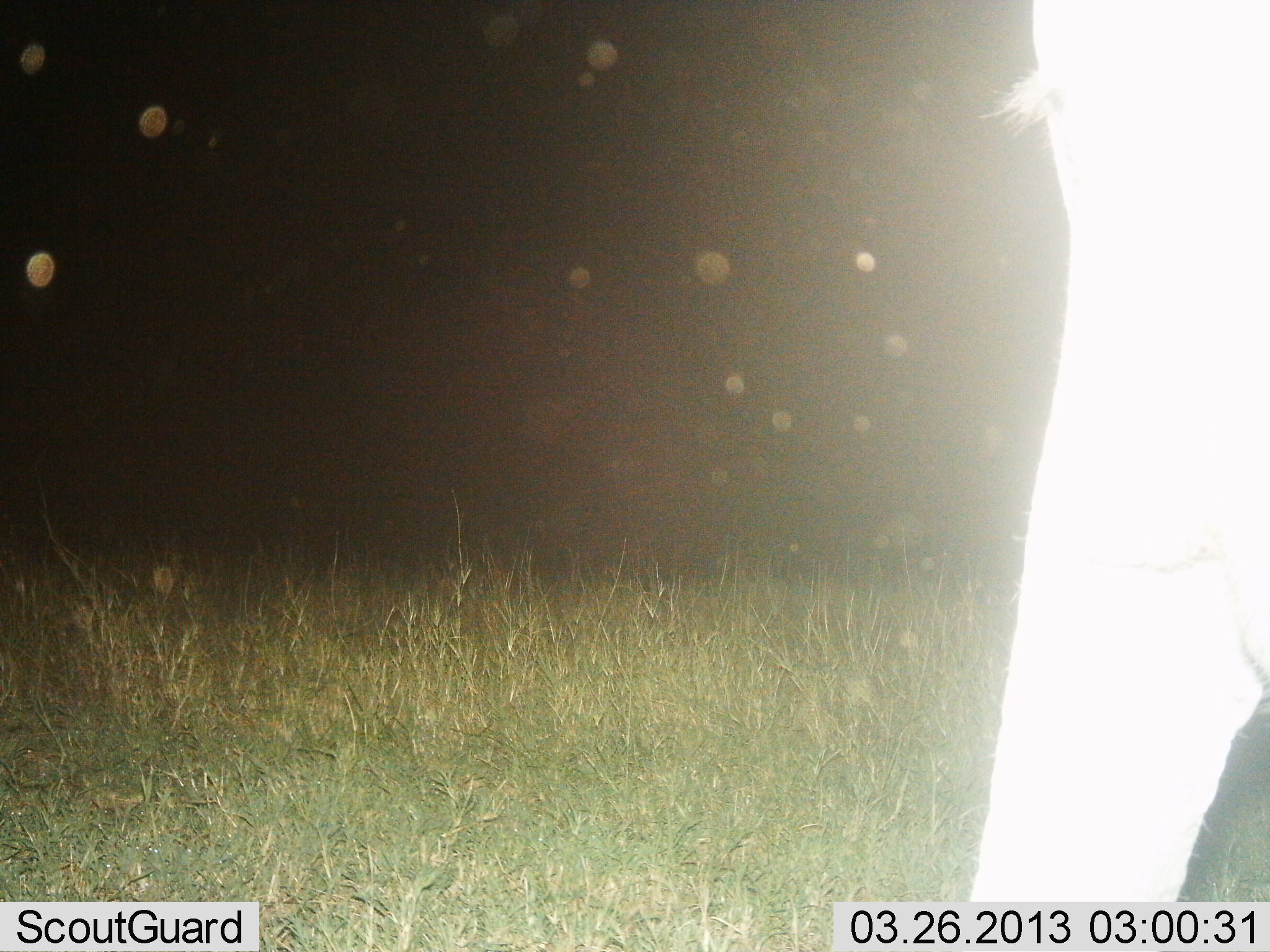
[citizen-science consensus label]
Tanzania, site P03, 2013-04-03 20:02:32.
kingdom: Animalia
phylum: Chordata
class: Mammalia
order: Proboscidea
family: Elephantidae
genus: Loxodonta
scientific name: Loxodonta africana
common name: african bush elephant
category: elephant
Elephant (african bush elephant) (Loxodonta africana), count 1. Behavior (volunteer vote fractions): standing 69%, resting 0%, moving 23%, interacting 0%. Young present (vote fraction): 0%. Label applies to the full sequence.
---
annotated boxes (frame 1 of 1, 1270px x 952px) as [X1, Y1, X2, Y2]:
animal: [967, 3, 1270, 901]